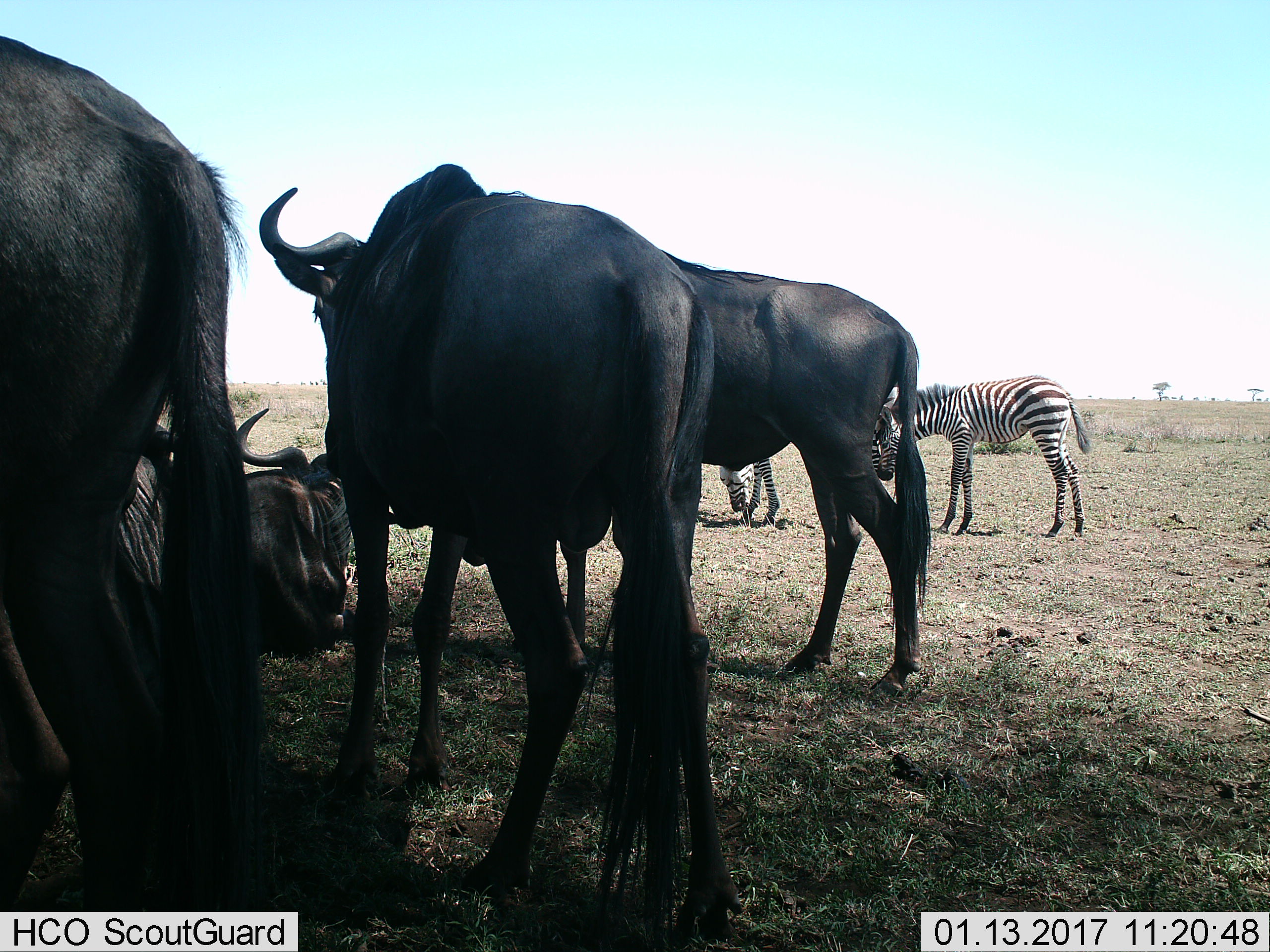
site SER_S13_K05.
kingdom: Animalia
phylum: Chordata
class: Mammalia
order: Artiodactyla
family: Bovidae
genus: Connochaetes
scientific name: Connochaetes taurinus taurinus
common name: blue wildebeest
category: wildebeestblue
Wildebeestblue (blue wildebeest) (Connochaetes taurinus taurinus), count 5. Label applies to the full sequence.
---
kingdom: Animalia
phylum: Chordata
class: Mammalia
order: Perissodactyla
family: Equidae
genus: Equus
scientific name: Equus quagga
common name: plains zebra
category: zebraplains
Zebraplains (plains zebra) (Equus quagga), count 2. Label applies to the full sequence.